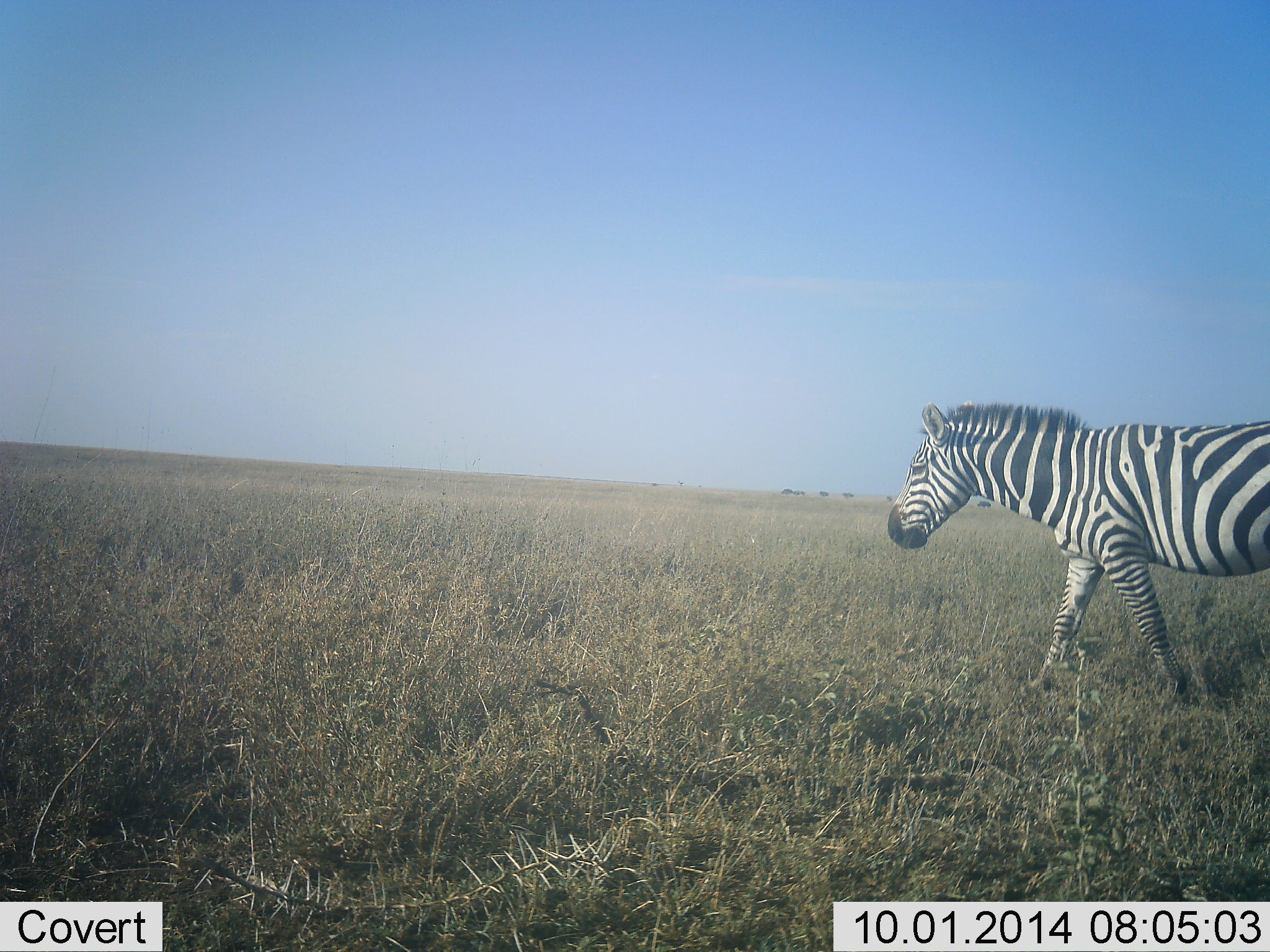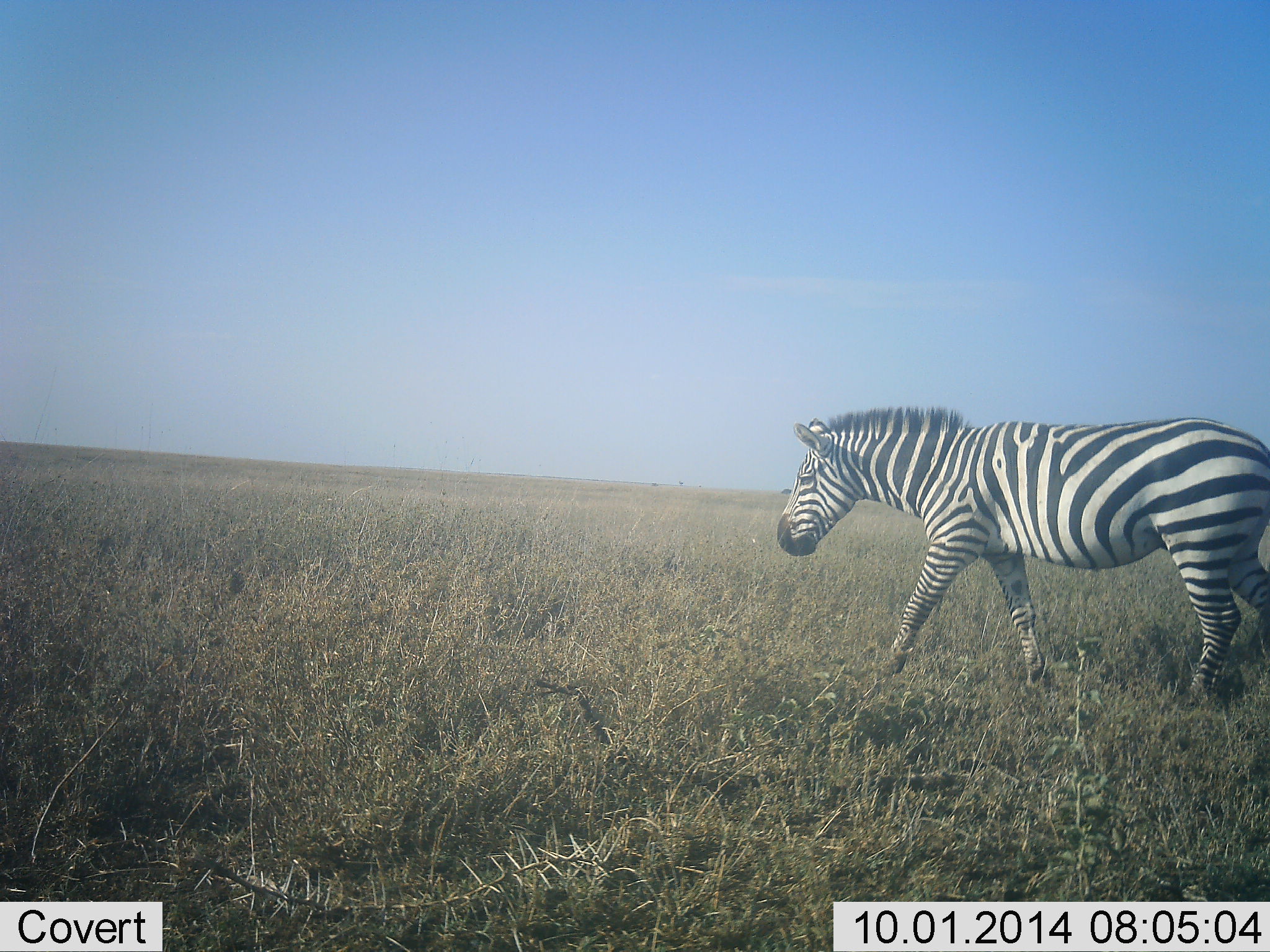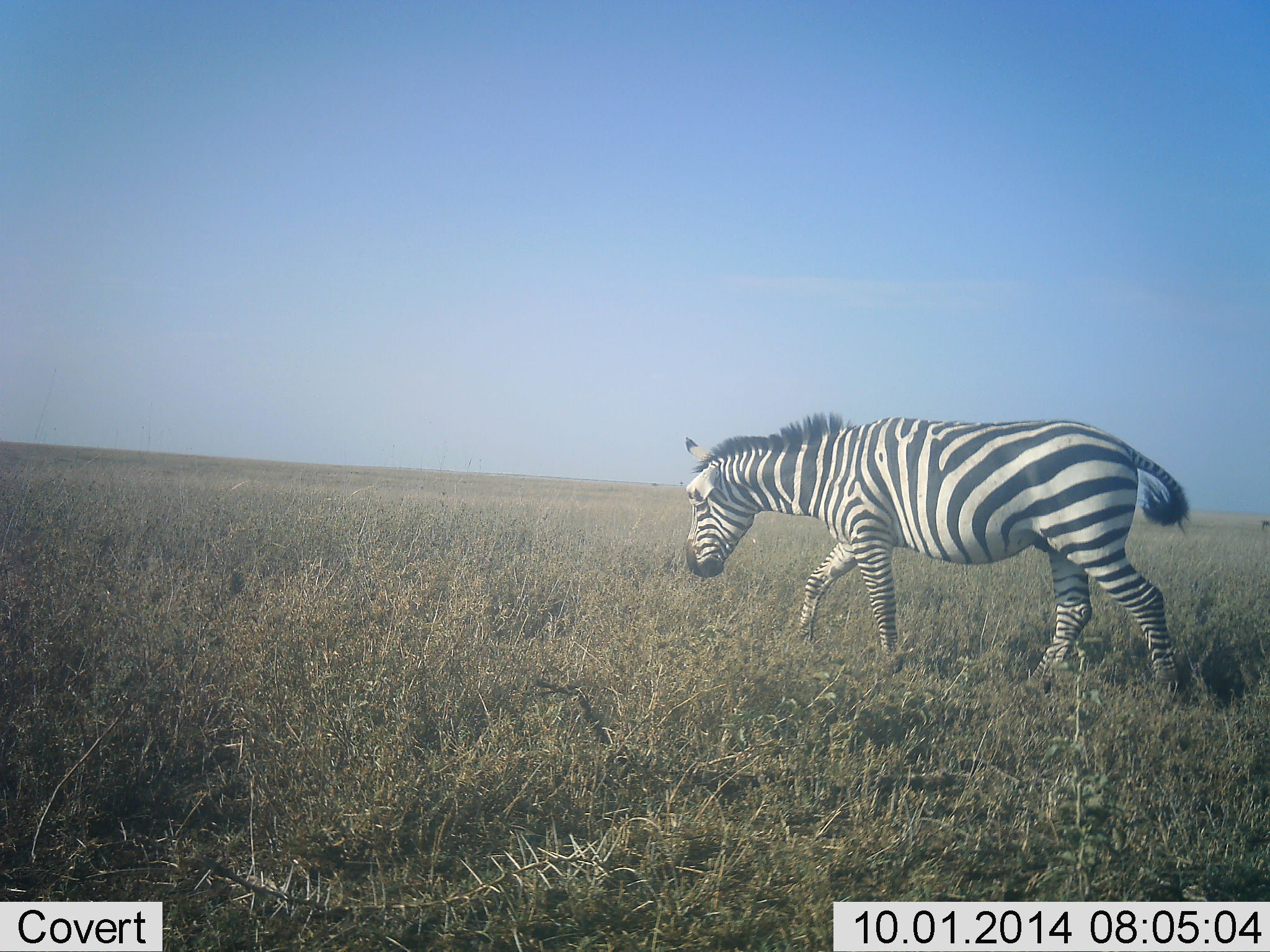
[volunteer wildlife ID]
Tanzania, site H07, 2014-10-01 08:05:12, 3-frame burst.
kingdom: Animalia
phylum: Chordata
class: Mammalia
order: Perissodactyla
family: Equidae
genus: Equus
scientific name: Equus quagga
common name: plains zebra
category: zebra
Zebra (plains zebra) (Equus quagga), count 1. Behavior (volunteer vote fractions): standing 10%, resting 0%, moving 90%, interacting 0%. Young present (vote fraction): 0%. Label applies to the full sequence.